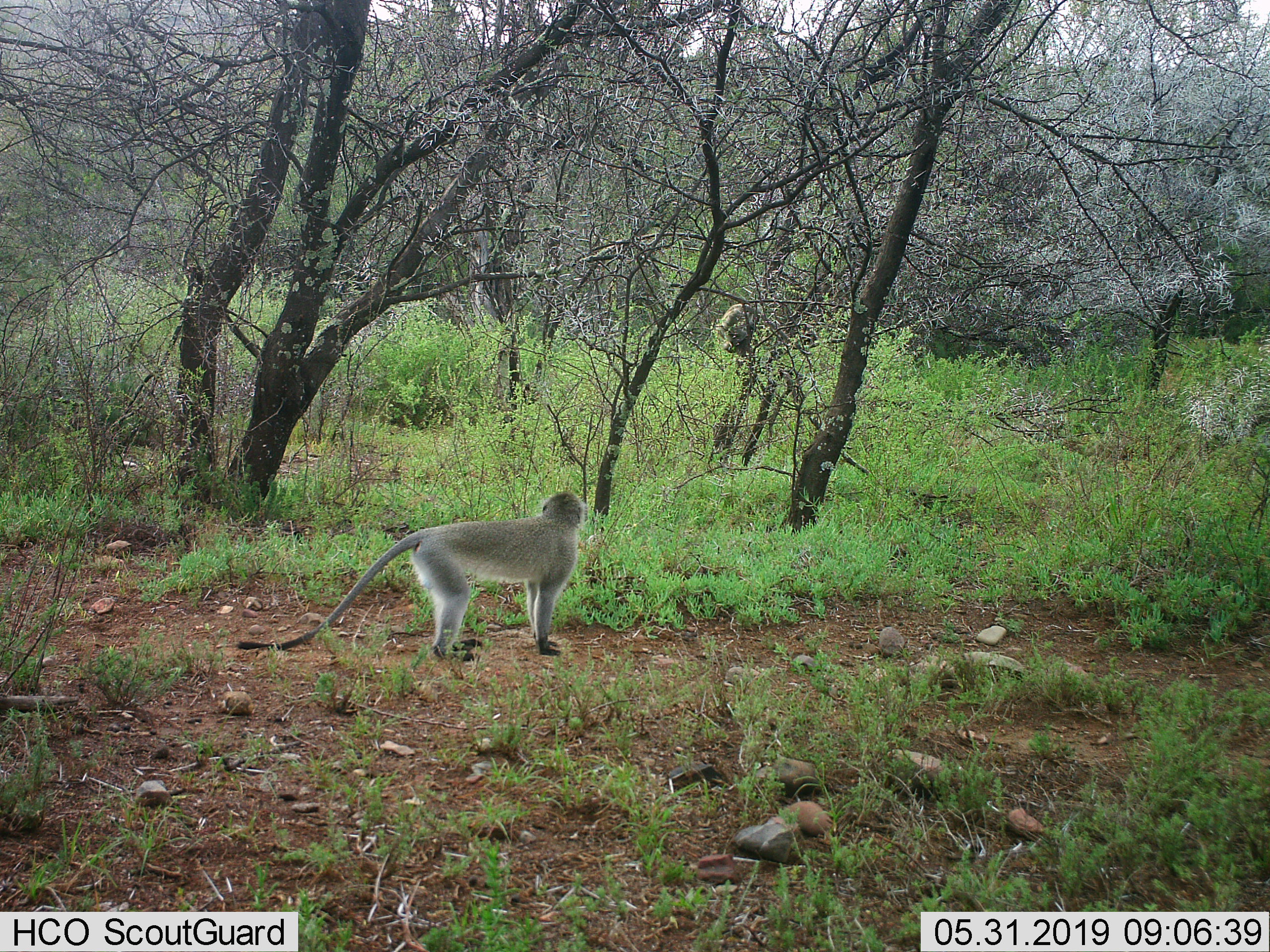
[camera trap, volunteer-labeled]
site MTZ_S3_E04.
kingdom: Animalia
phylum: Chordata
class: Mammalia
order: Primates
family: Cercopithecidae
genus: Chlorocebus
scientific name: Chlorocebus pygerythrus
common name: vervet monkey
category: monkeyvervet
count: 1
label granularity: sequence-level